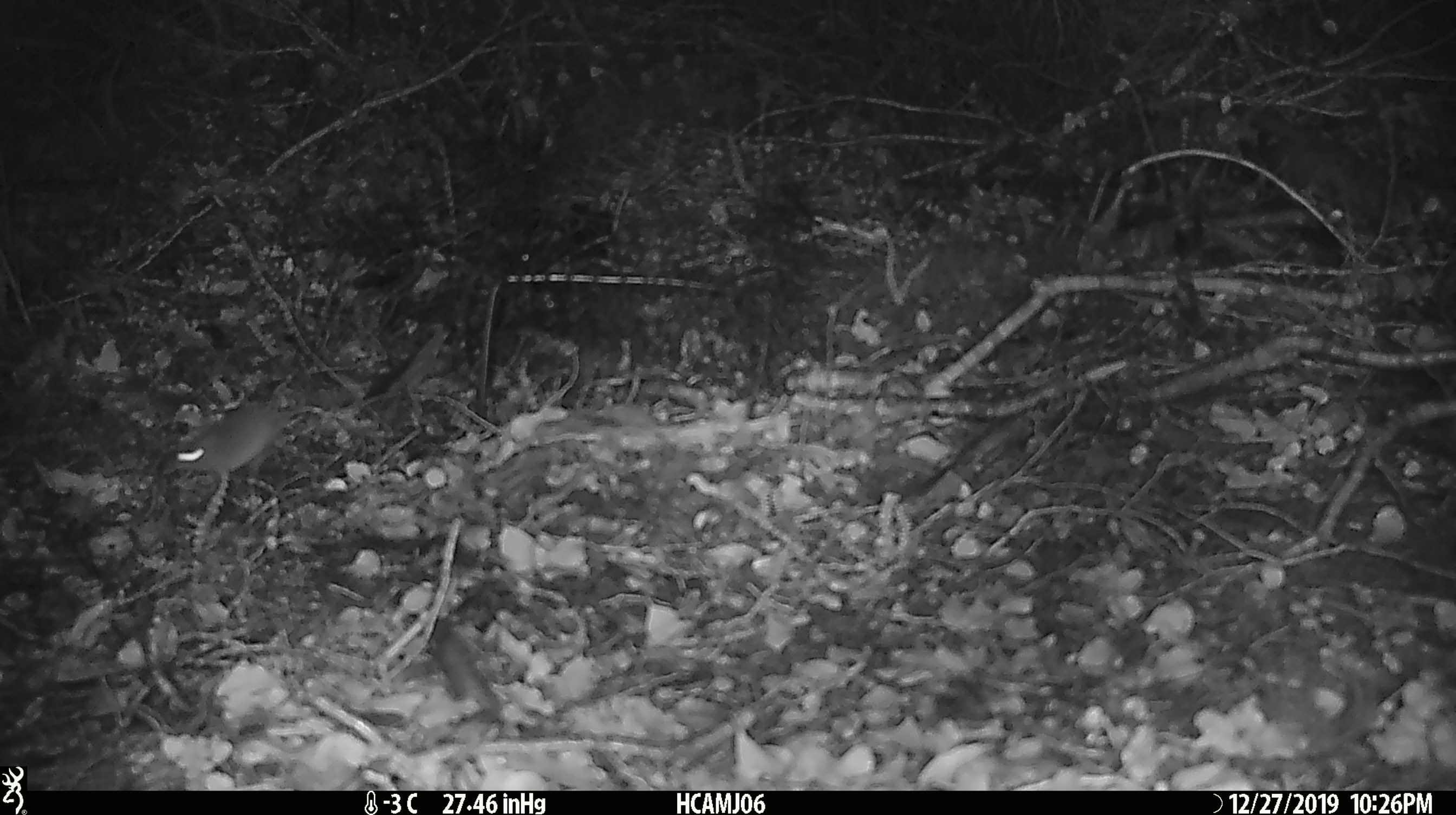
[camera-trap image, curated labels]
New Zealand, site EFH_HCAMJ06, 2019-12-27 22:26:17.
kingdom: Animalia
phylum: Chordata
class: Mammalia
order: Rodentia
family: Muridae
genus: Mus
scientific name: Mus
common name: mouse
Mouse (Mus).